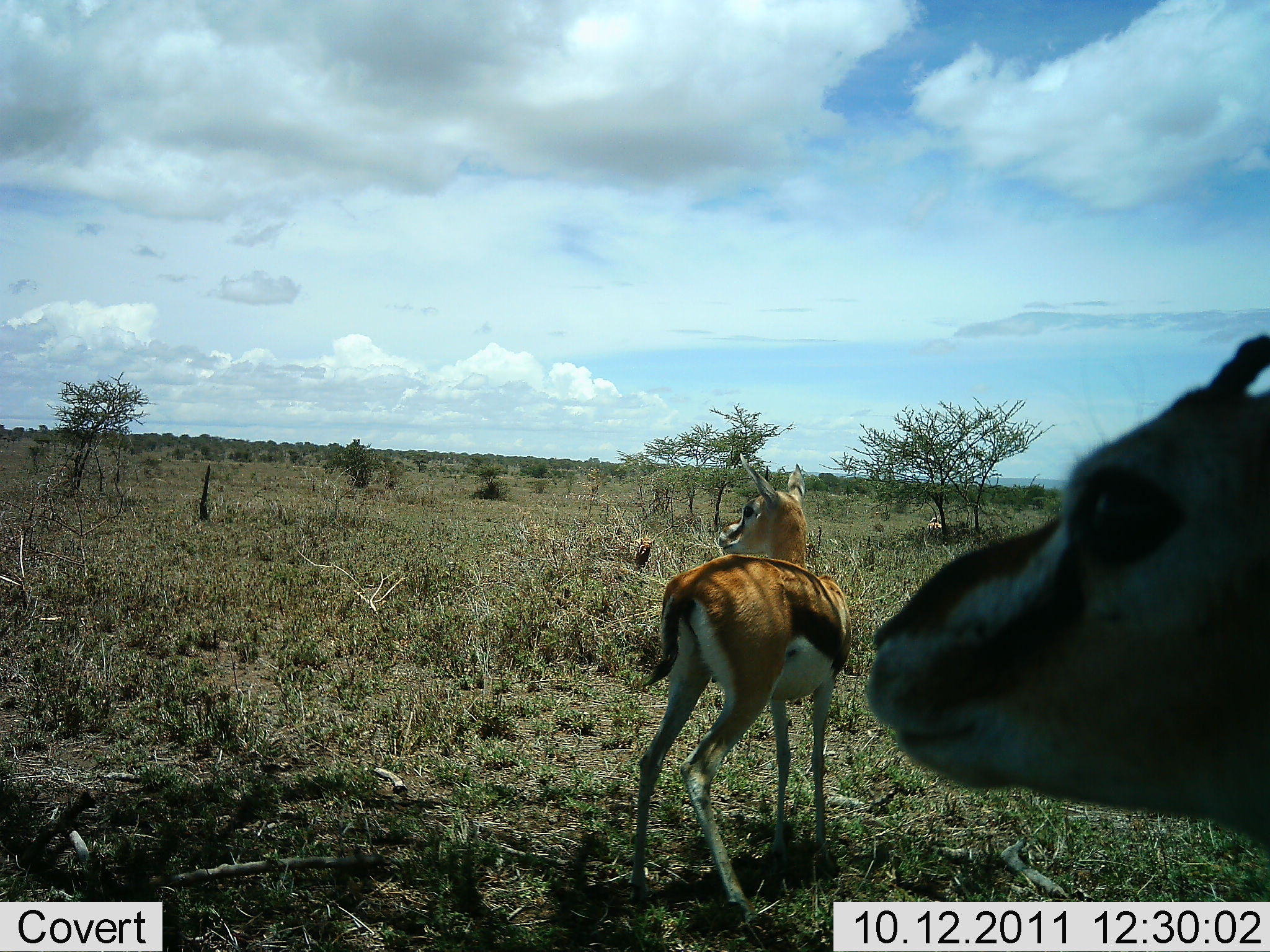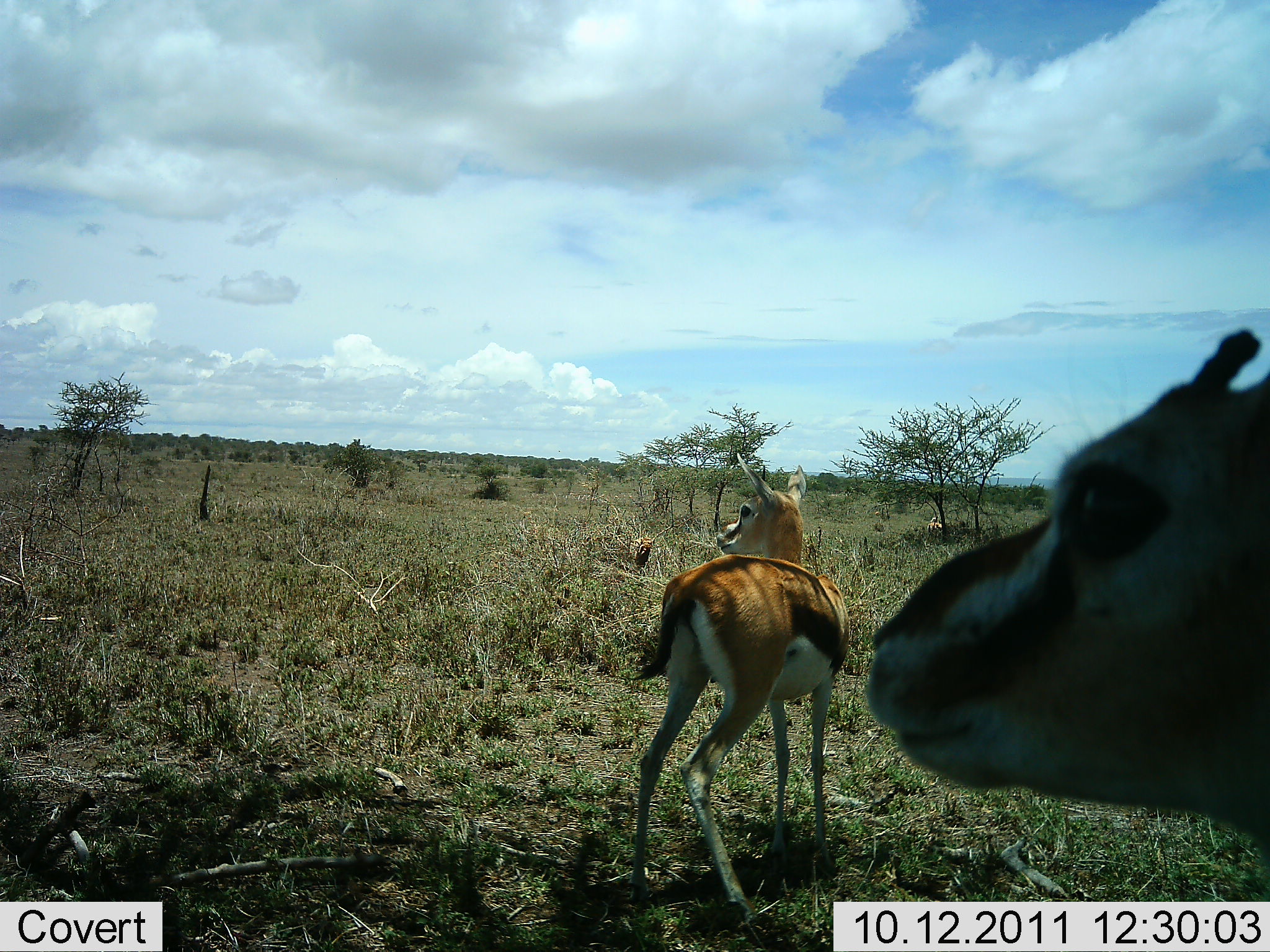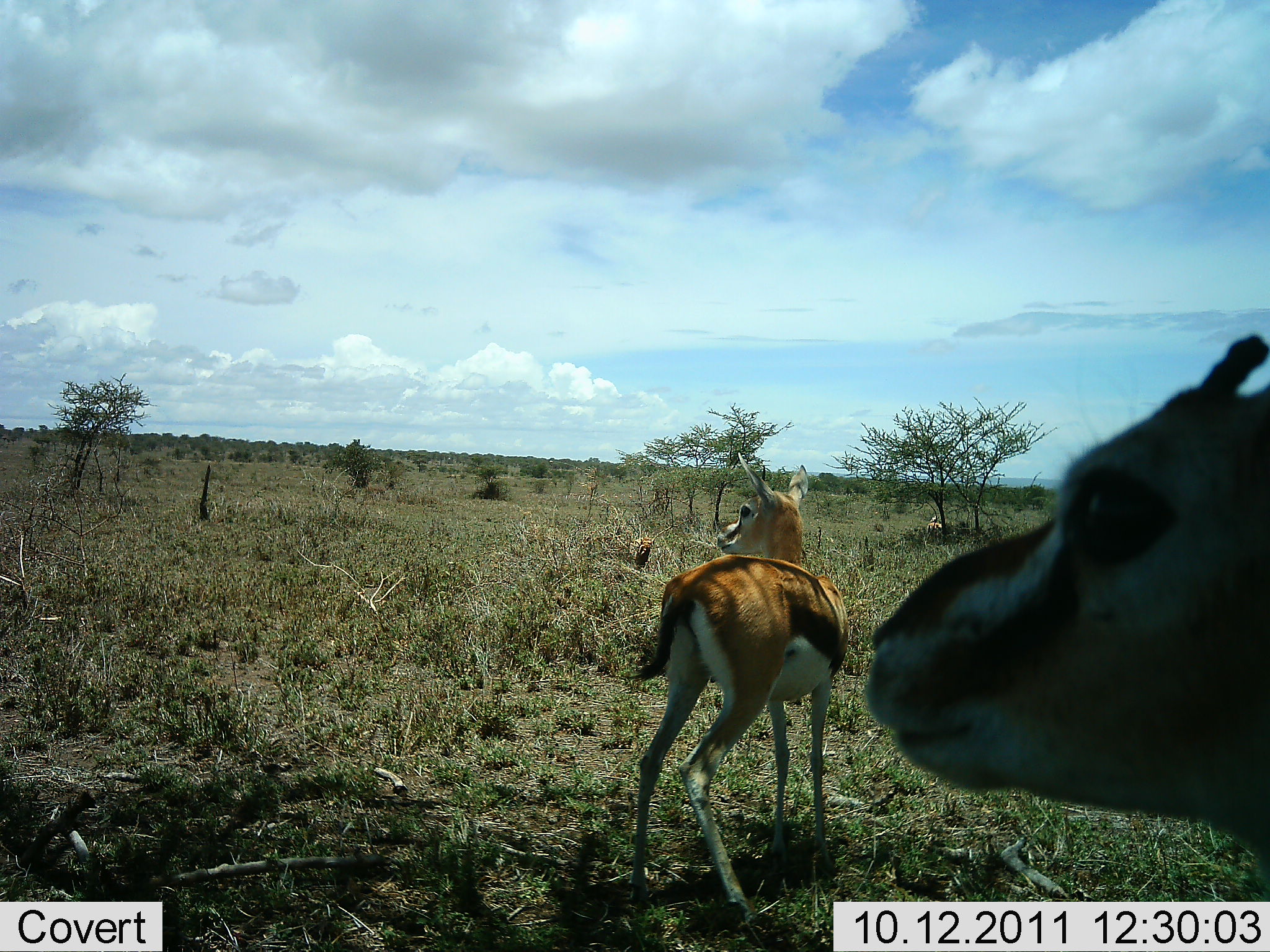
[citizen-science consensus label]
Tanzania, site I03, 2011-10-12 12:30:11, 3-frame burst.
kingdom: Animalia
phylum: Chordata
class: Mammalia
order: Artiodactyla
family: Bovidae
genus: Eudorcas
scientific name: Eudorcas thomsonii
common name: thomson's gazelle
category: gazellethomsons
Gazellethomsons (thomson's gazelle) (Eudorcas thomsonii), count 2. Behavior (volunteer vote fractions): standing 93%, resting 7%, moving 7%, interacting 0%. Young present (vote fraction): 20%. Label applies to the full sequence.